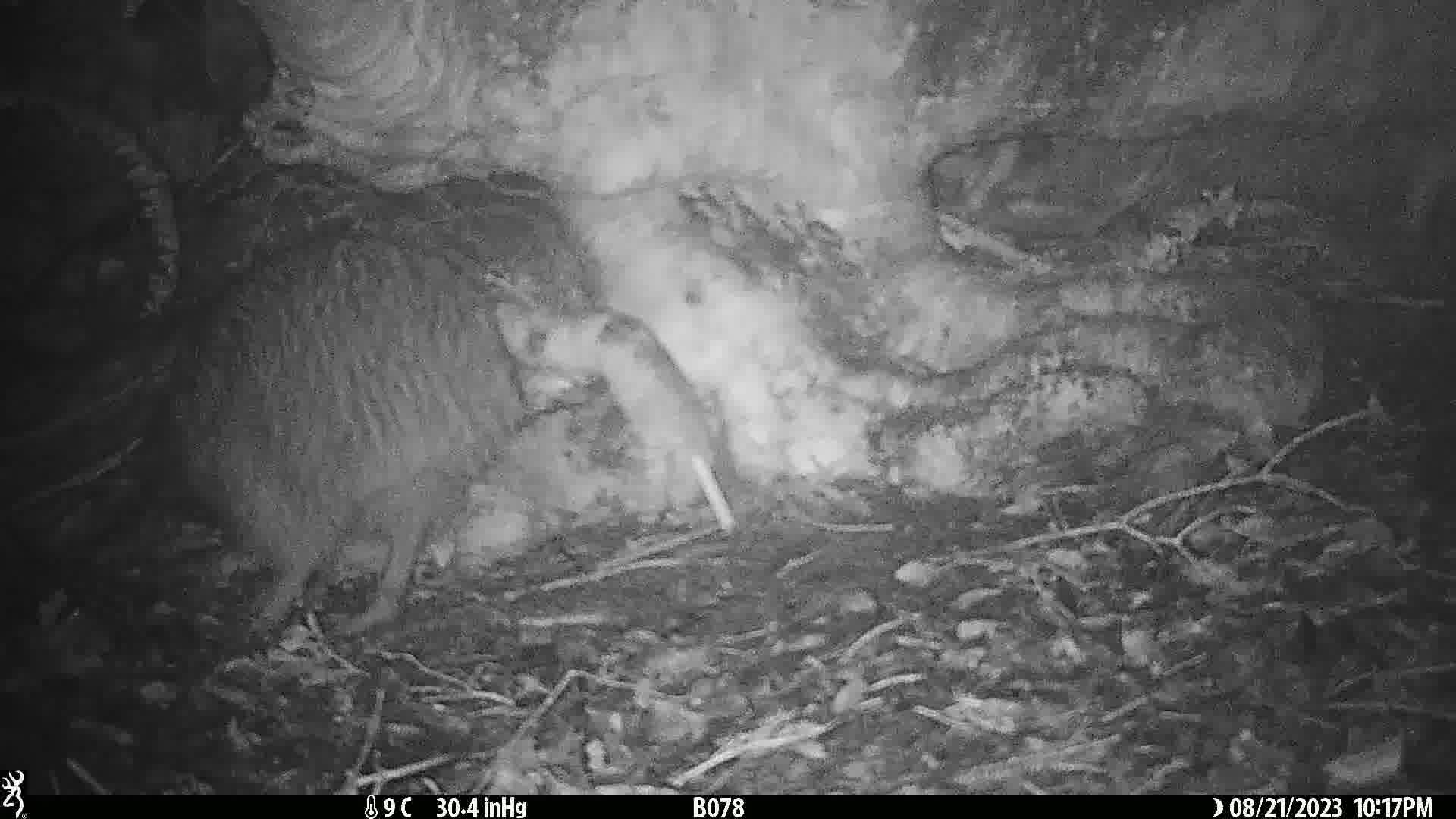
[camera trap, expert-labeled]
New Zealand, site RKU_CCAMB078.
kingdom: Animalia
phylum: Chordata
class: Aves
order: Apterygiformes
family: Apterygidae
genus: Apteryx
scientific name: Apteryx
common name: kiwi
Kiwi (Apteryx).